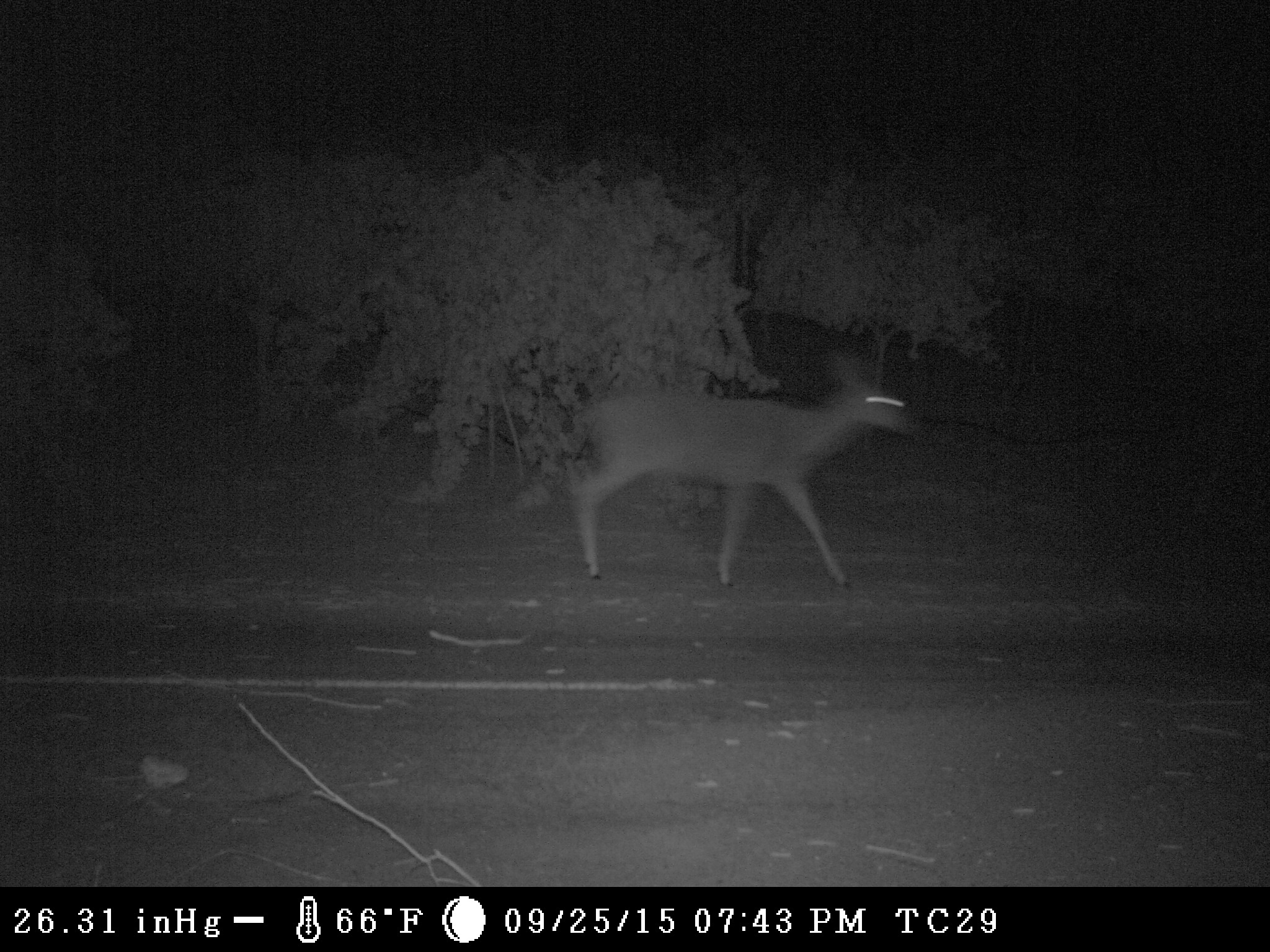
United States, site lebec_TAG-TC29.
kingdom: Animalia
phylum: Chordata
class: Mammalia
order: Artiodactyla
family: Cervidae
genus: Odocoileus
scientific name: Odocoileus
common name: deer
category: unidentified deer